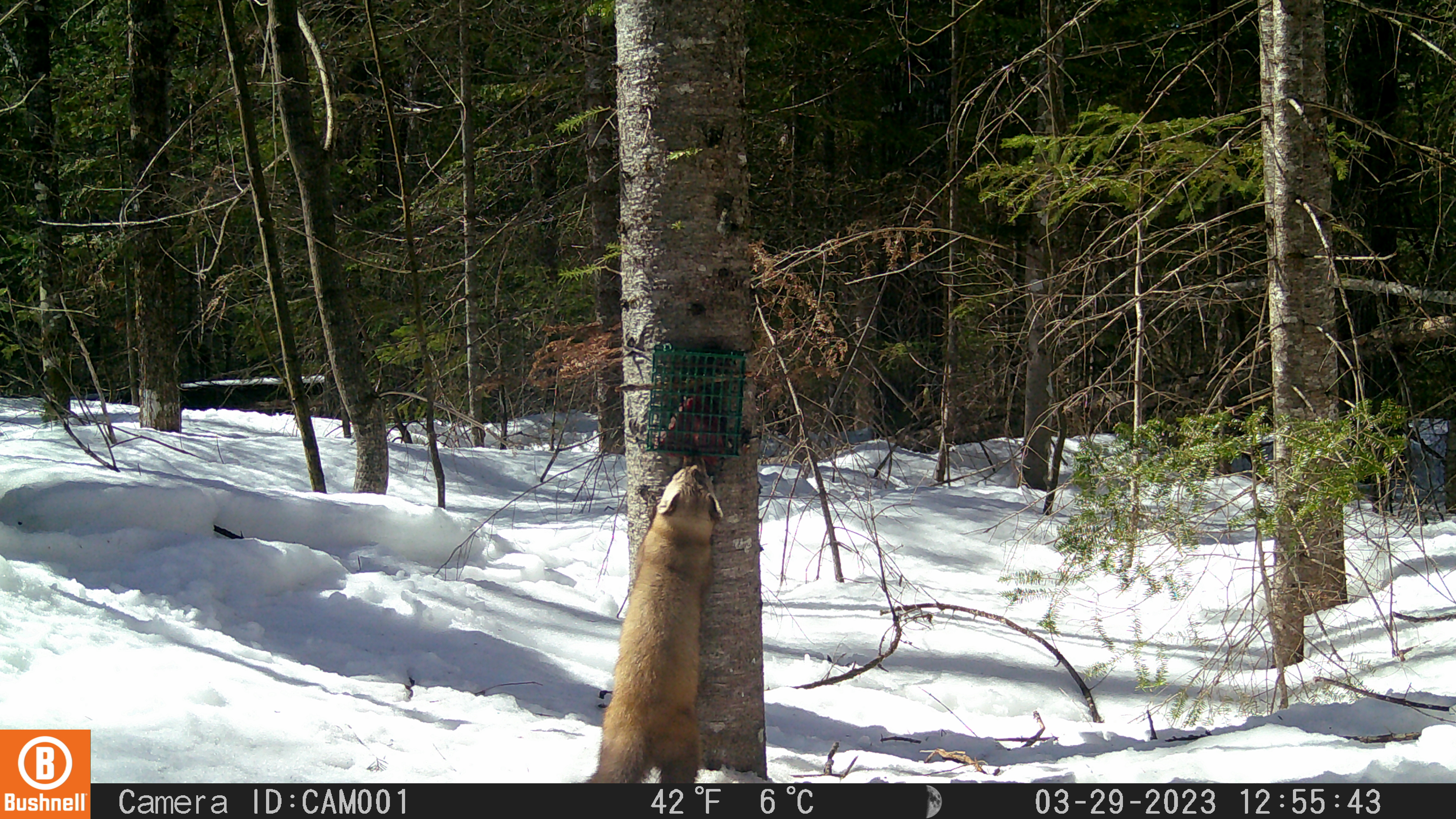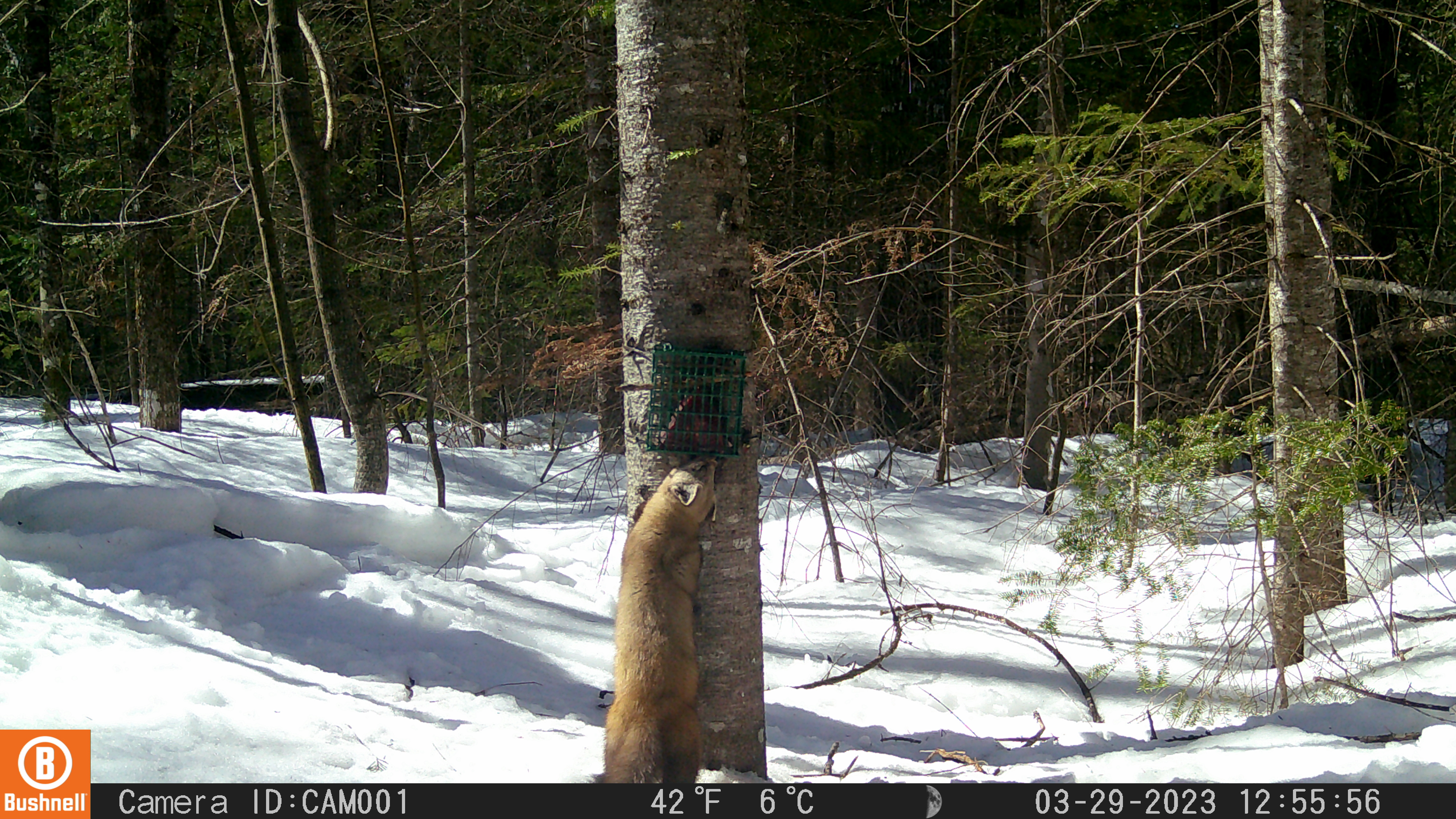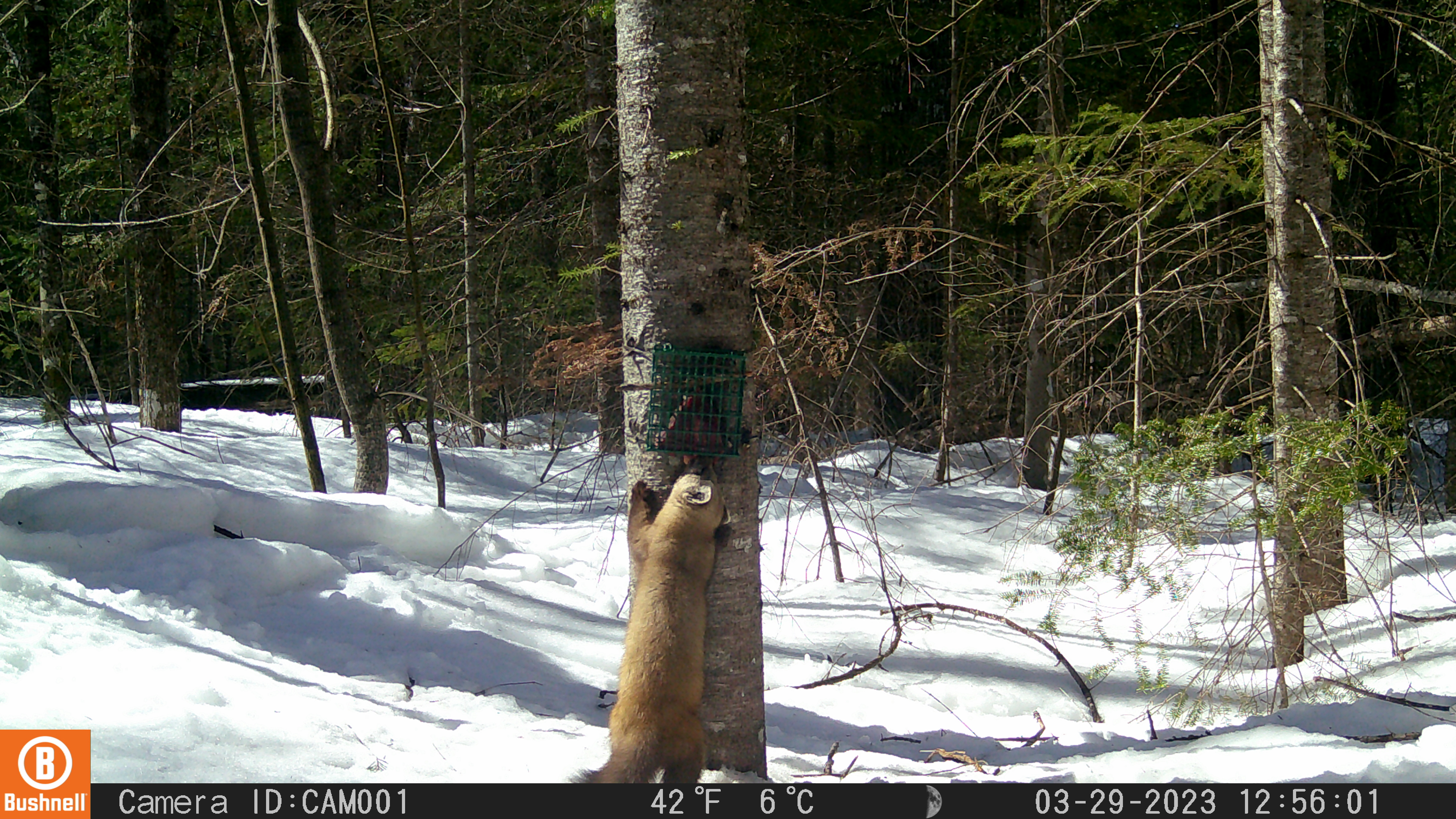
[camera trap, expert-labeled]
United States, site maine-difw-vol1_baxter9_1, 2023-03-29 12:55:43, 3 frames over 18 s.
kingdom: Animalia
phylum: Chordata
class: Mammalia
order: Carnivora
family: Mustelidae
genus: Martes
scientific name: Martes americana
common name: american marten